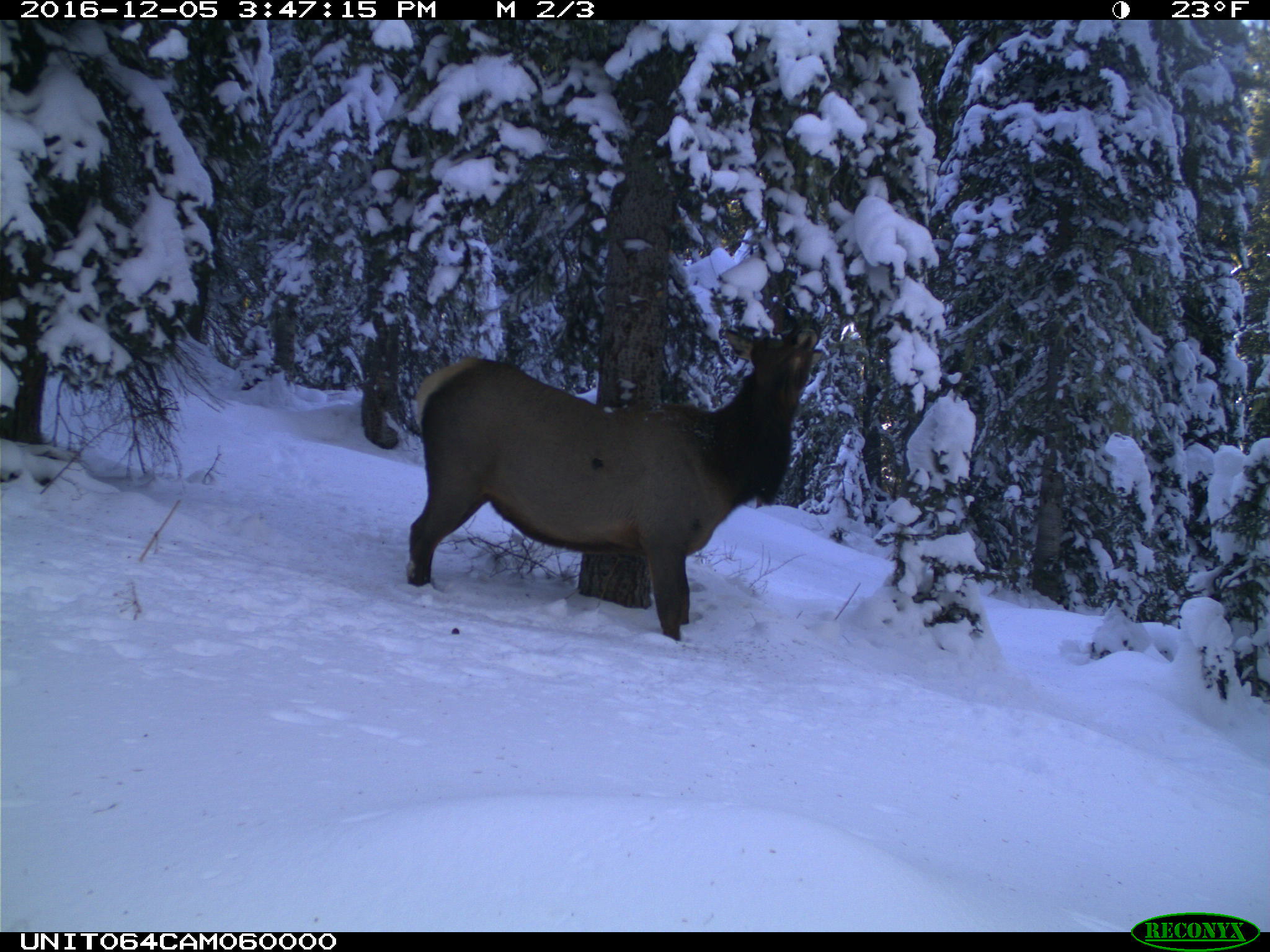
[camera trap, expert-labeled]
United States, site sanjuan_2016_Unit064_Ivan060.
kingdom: Animalia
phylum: Chordata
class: Mammalia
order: Artiodactyla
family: Cervidae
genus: Cervus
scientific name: Cervus elaphus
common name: red deer